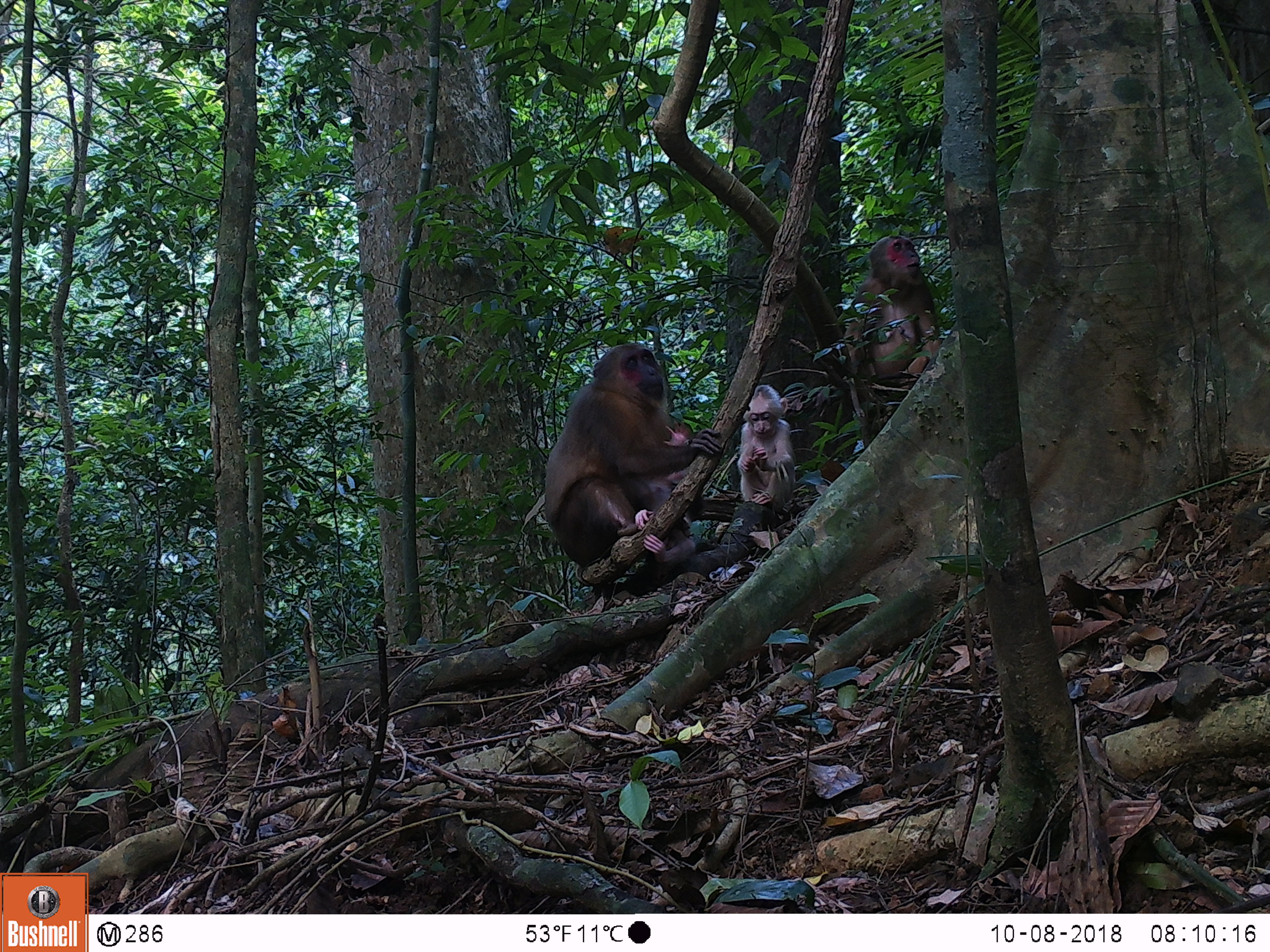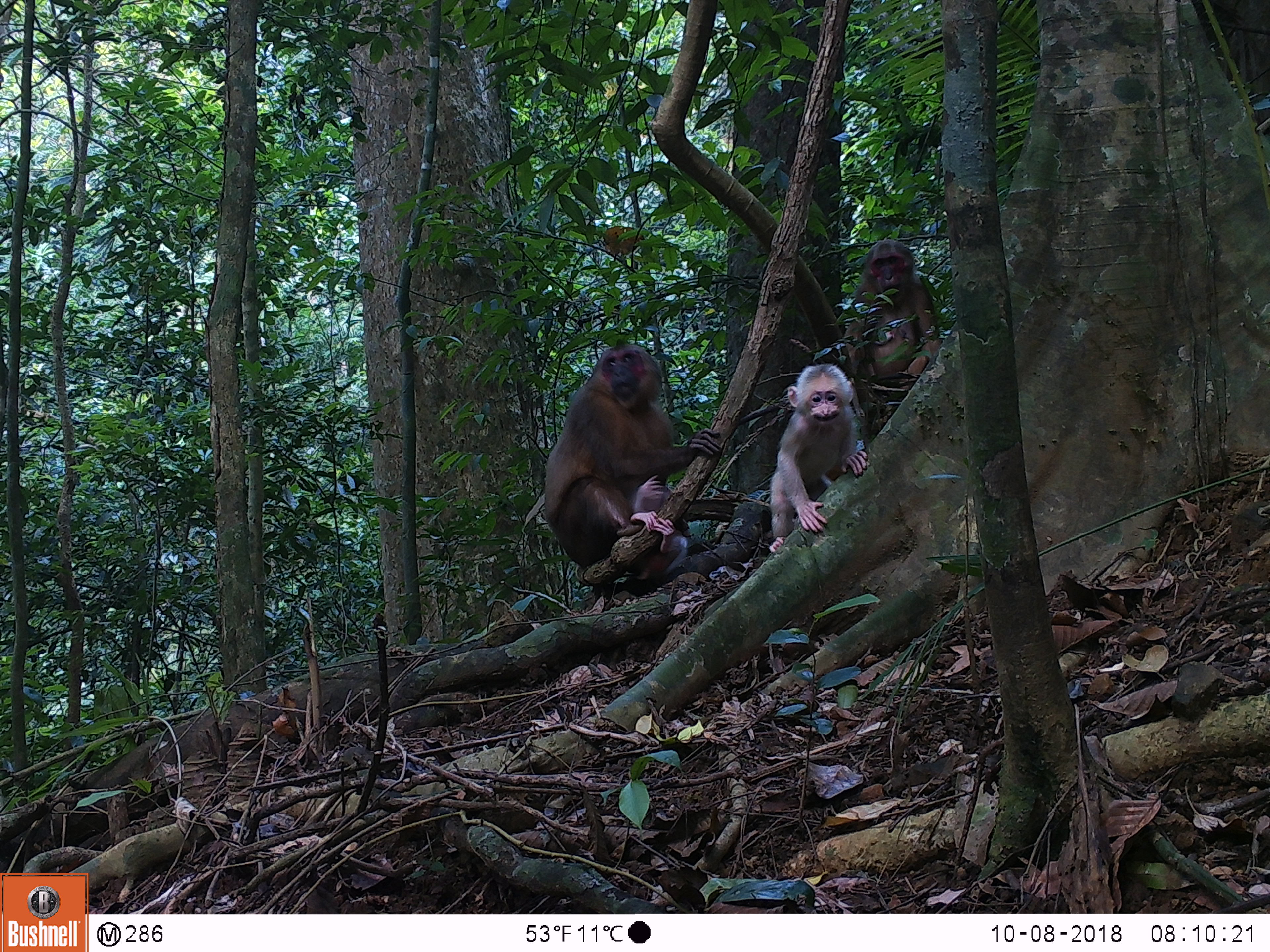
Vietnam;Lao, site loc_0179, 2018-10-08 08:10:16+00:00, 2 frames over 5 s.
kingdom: Animalia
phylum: Chordata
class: Mammalia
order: Primates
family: Cercopithecidae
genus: Macaca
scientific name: Macaca arctoides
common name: stump-tailed macaque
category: stump tailed macaque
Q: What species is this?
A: Stump tailed macaque (stump-tailed macaque) (Macaca arctoides).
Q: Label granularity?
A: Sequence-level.